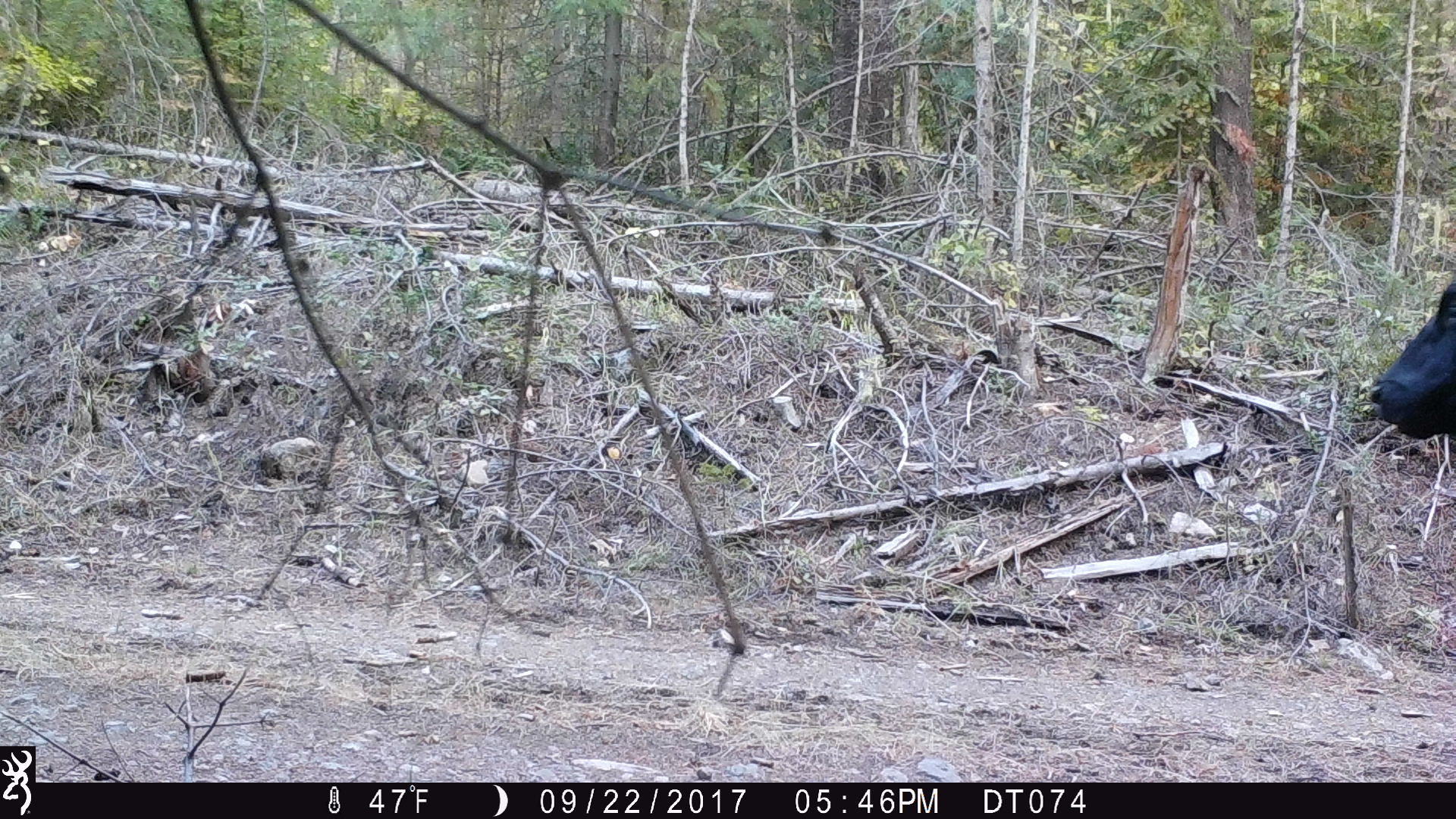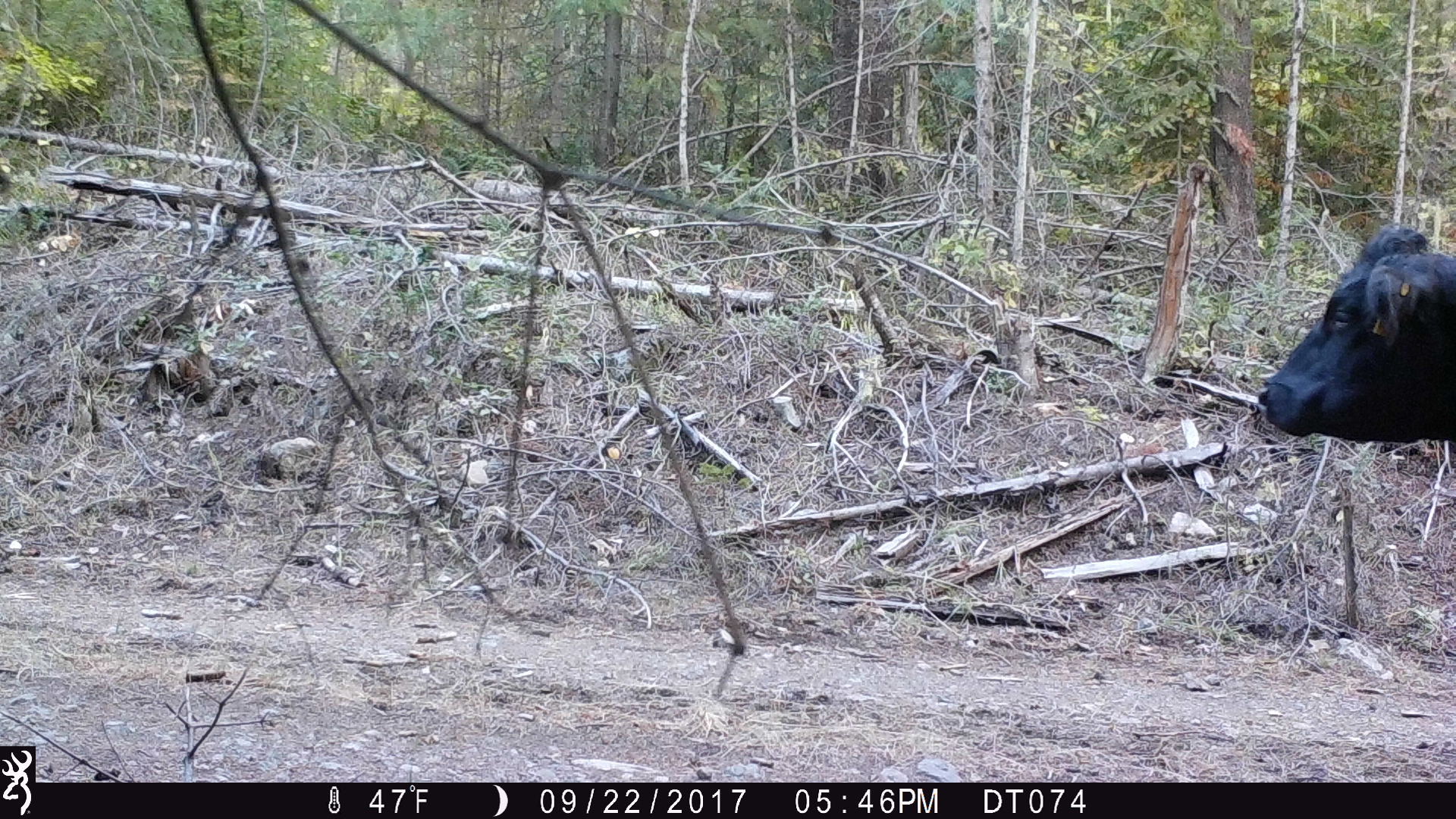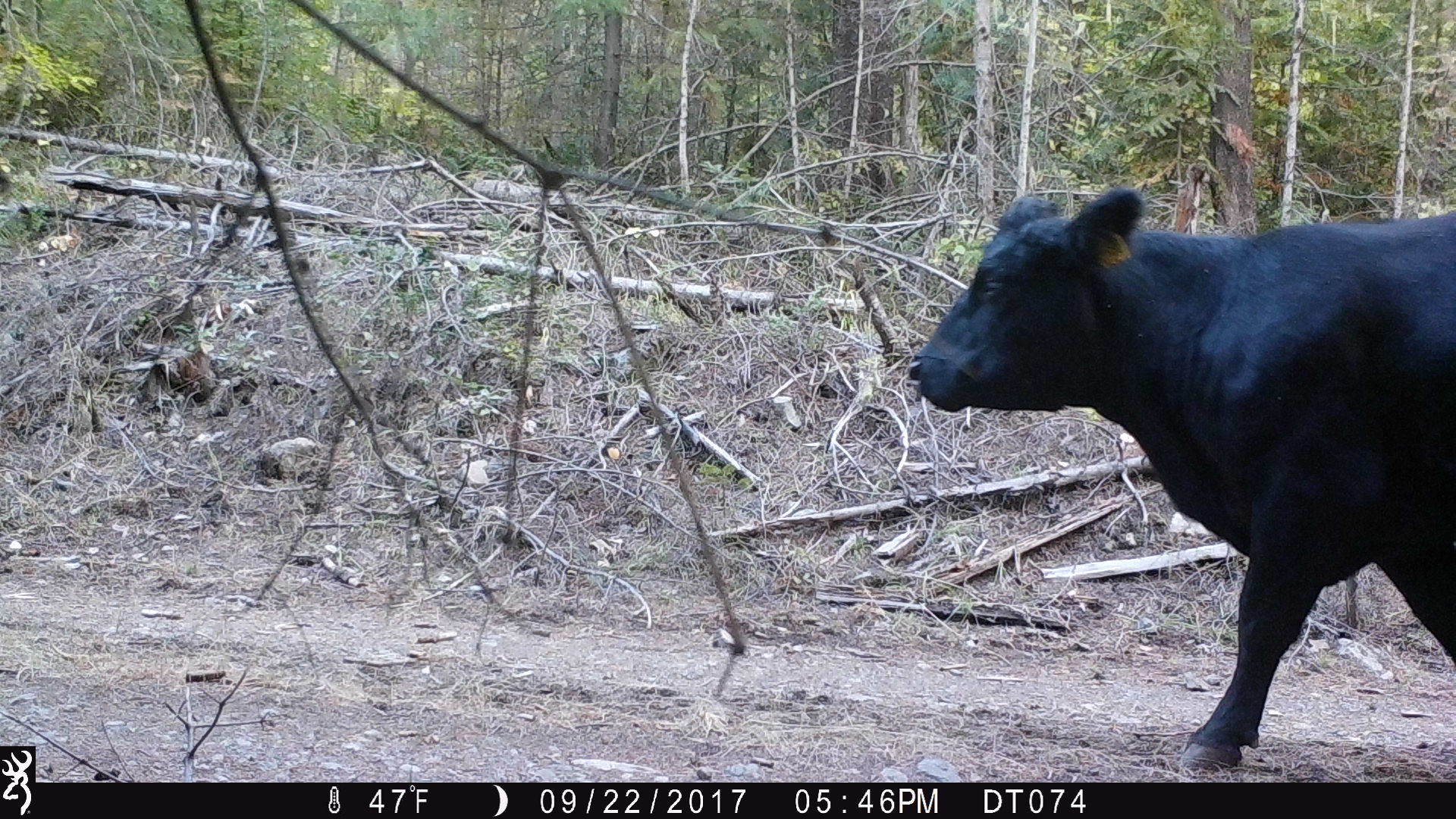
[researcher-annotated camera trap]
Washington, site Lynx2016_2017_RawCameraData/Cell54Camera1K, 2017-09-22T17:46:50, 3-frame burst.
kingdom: Animalia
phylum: Chordata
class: Mammalia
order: Artiodactyla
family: Bovidae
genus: Bos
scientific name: Bos taurus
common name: domestic cattle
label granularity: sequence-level